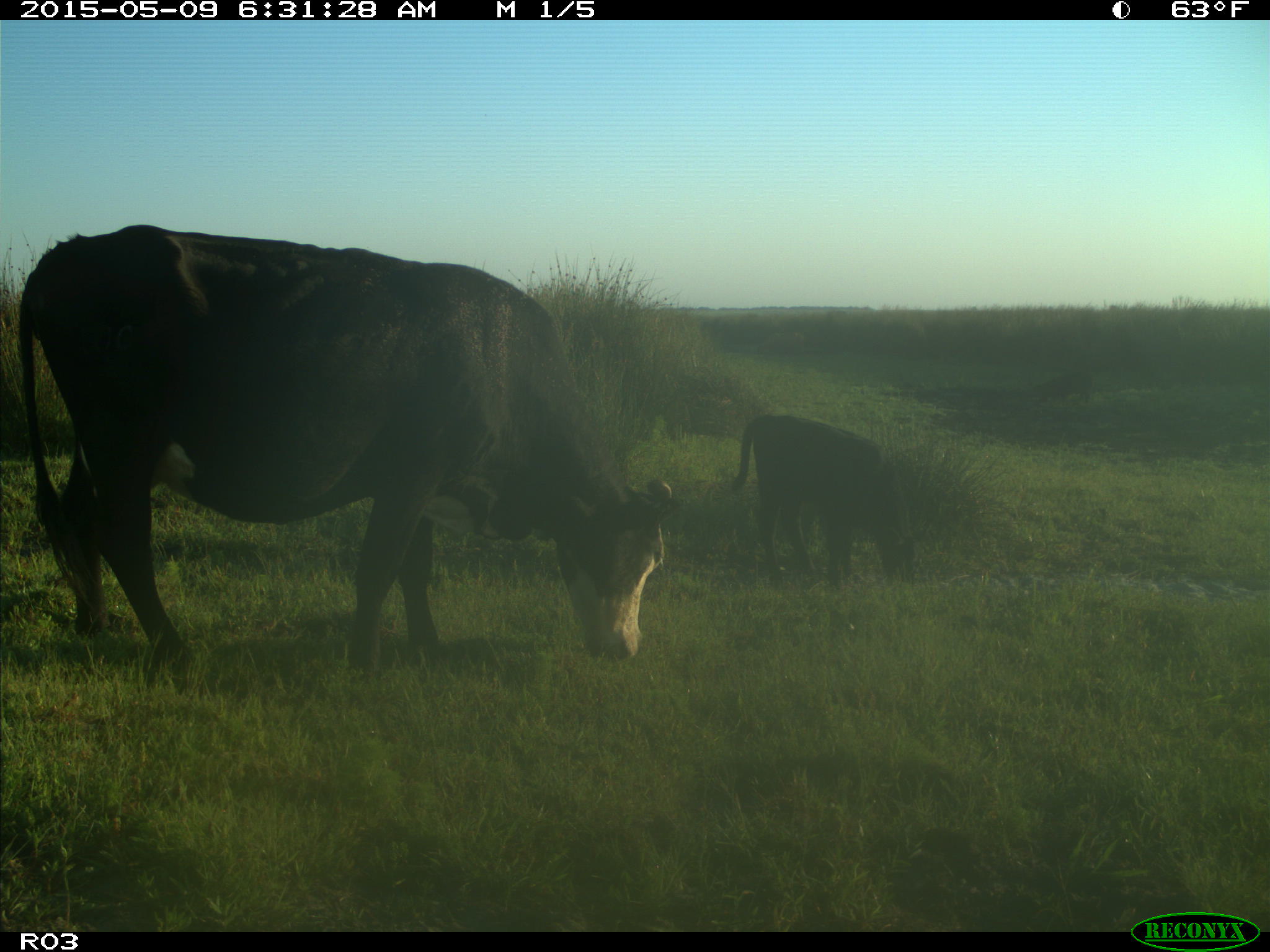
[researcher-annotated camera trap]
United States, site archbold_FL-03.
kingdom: Animalia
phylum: Chordata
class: Mammalia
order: Artiodactyla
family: Bovidae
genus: Bos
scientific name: Bos taurus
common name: domestic cow